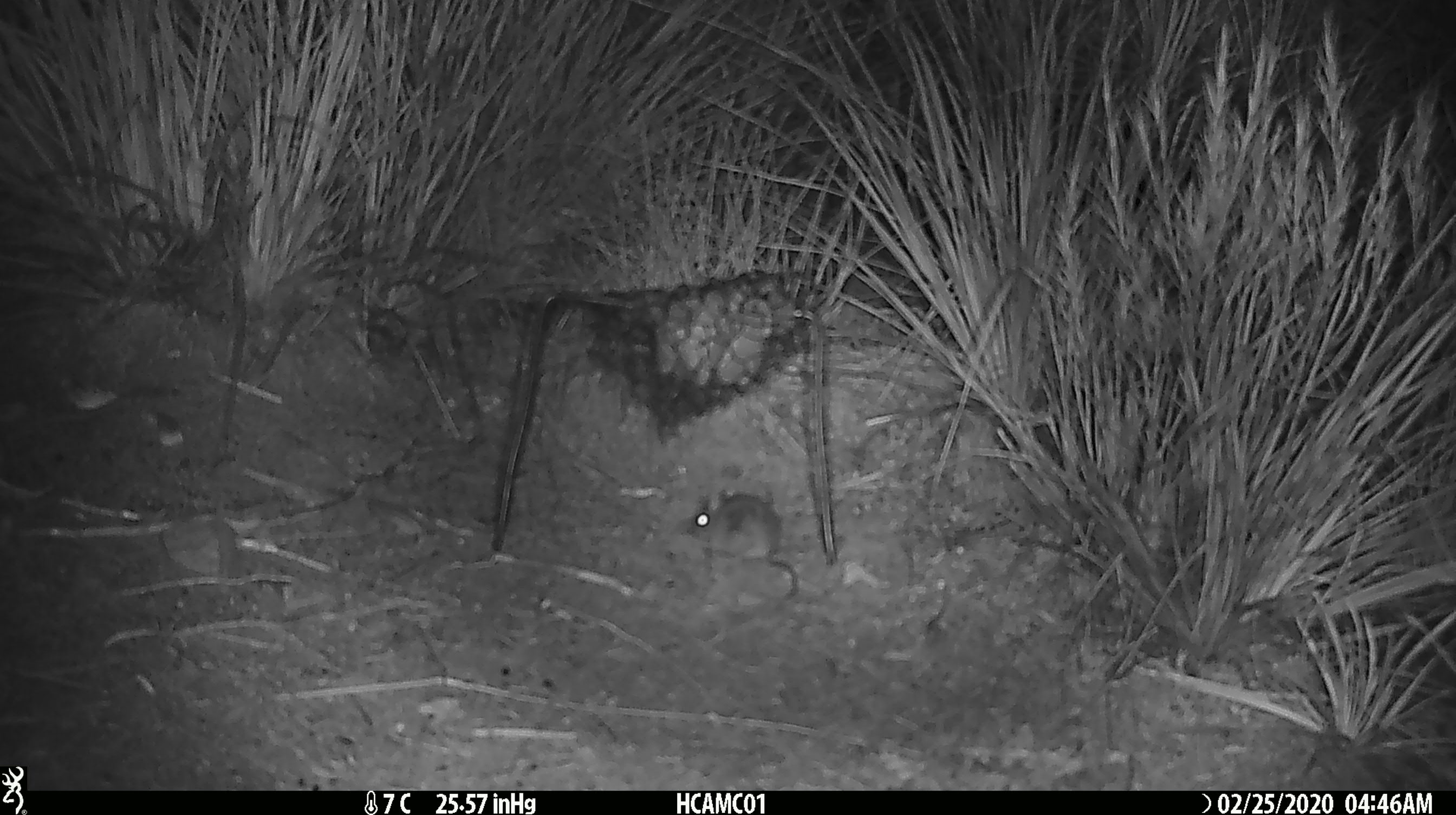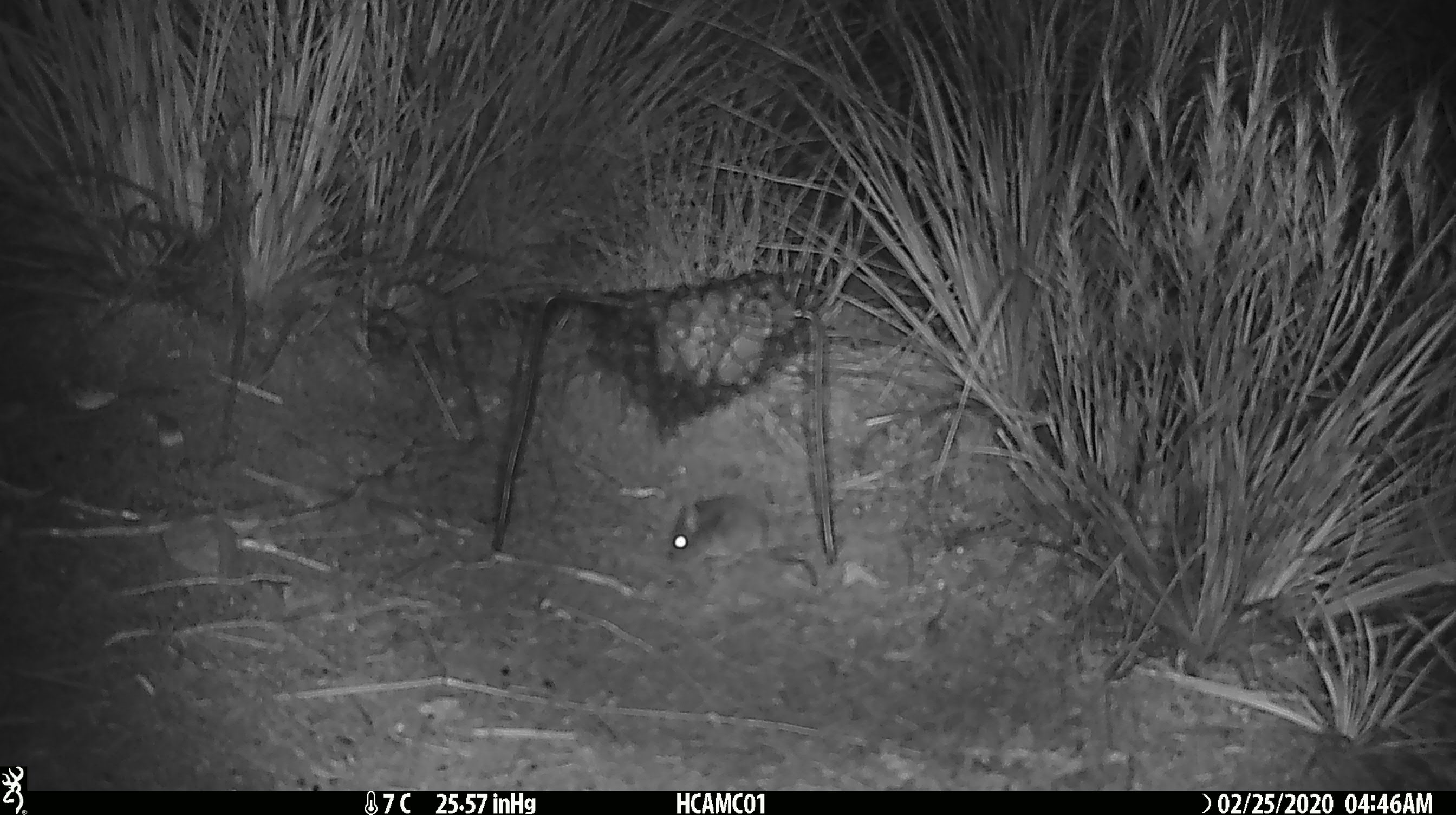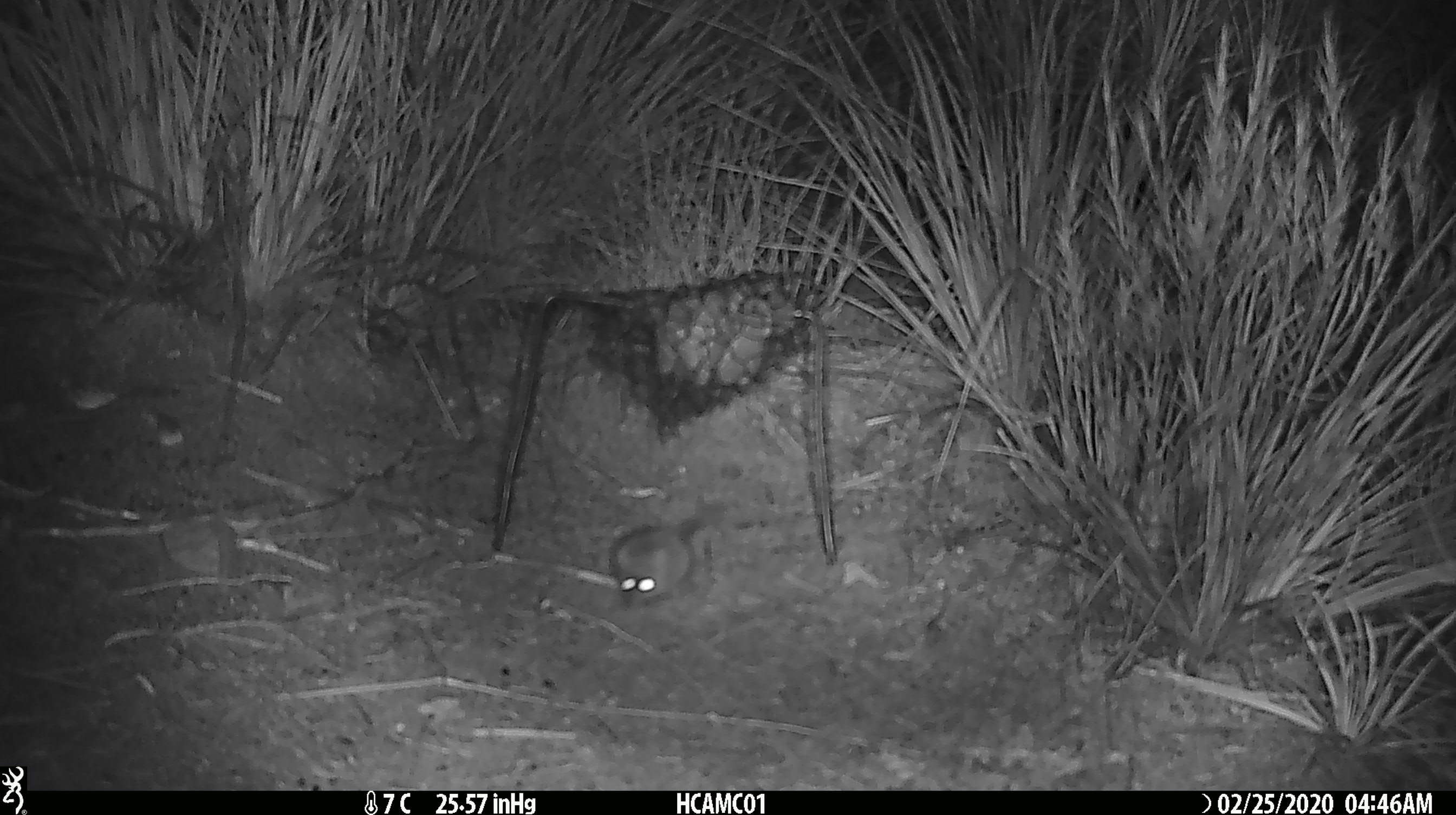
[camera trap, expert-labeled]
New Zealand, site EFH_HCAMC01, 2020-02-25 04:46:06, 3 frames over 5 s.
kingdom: Animalia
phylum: Chordata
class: Mammalia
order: Rodentia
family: Muridae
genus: Mus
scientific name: Mus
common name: mouse